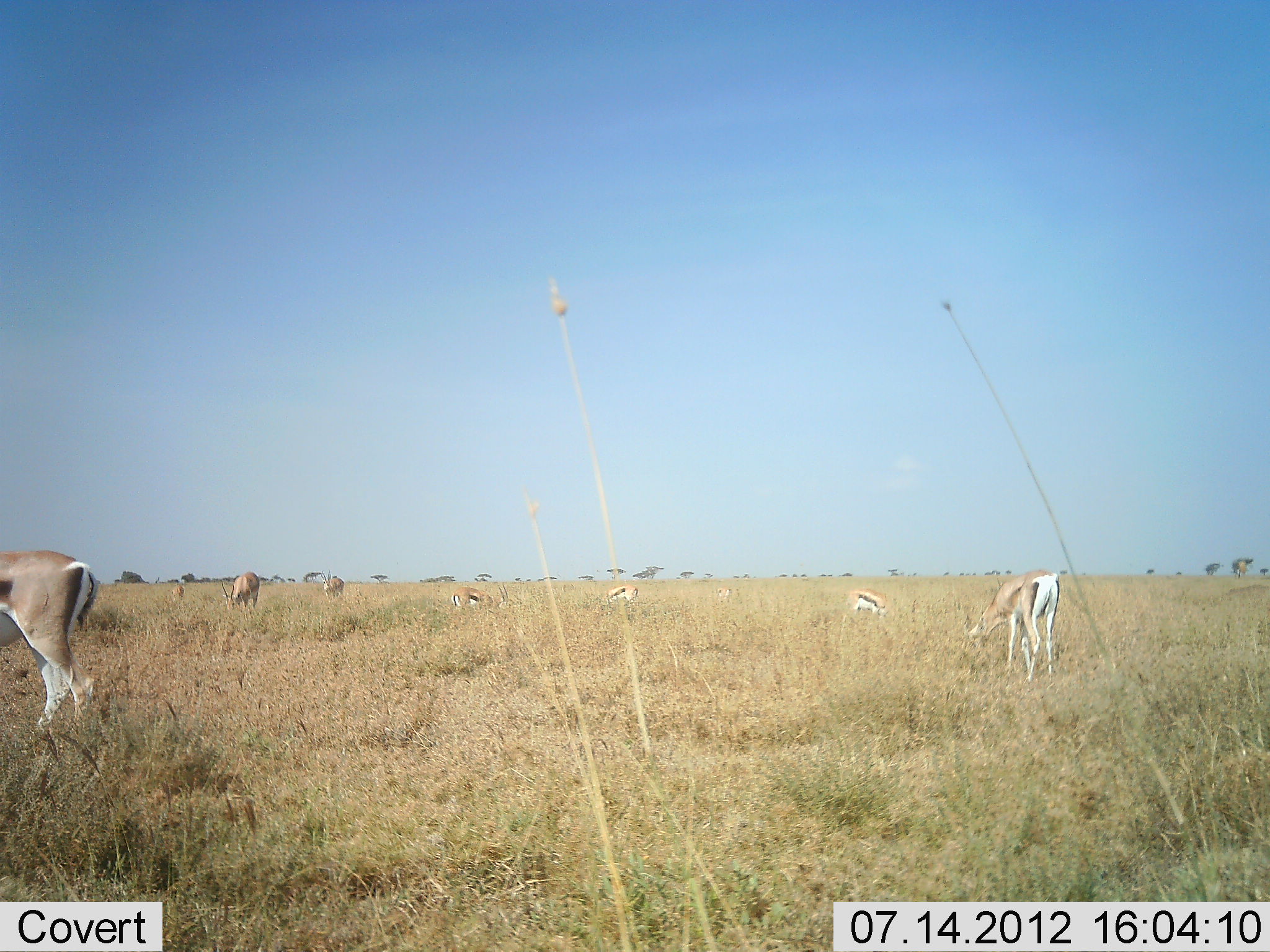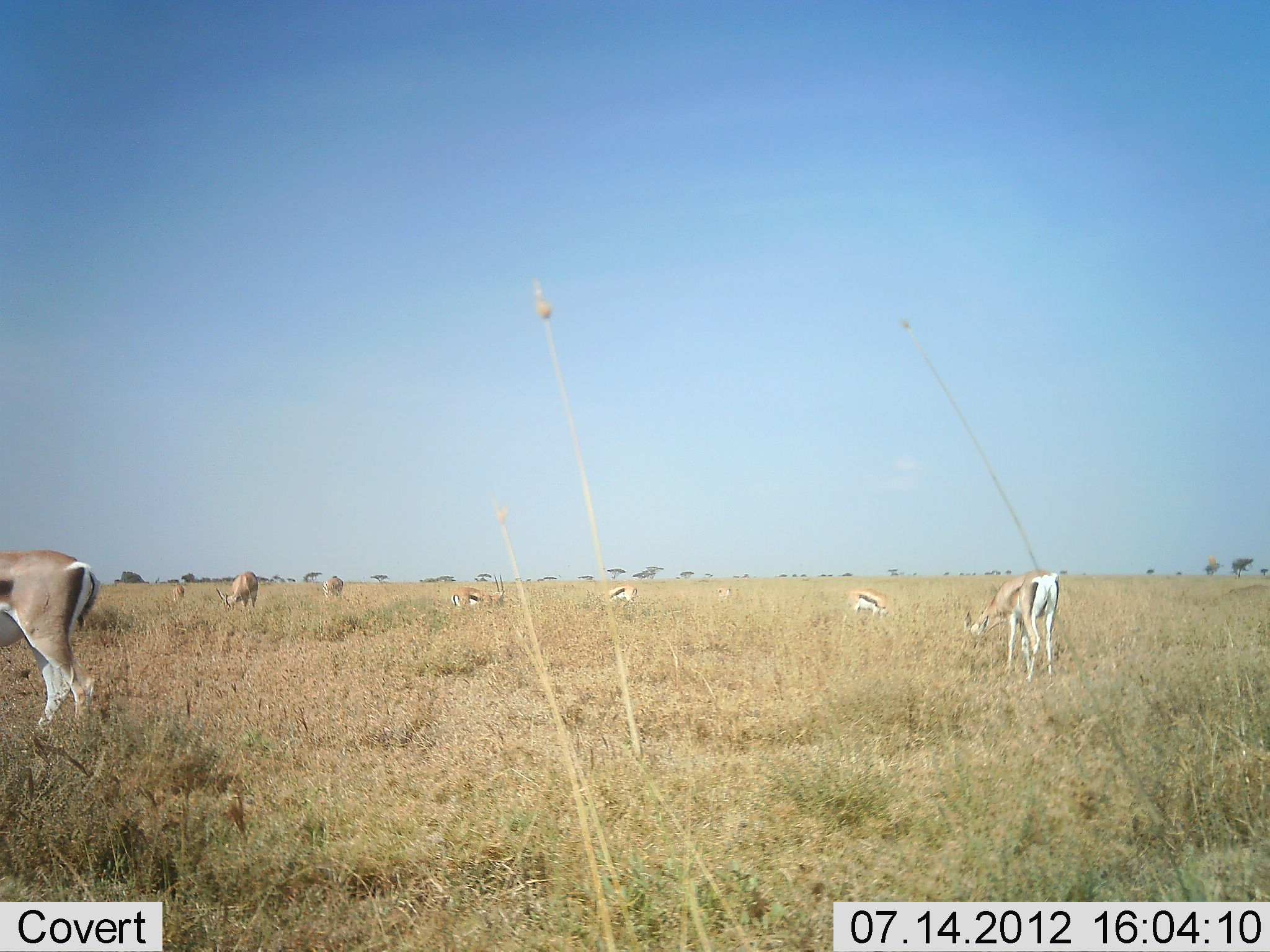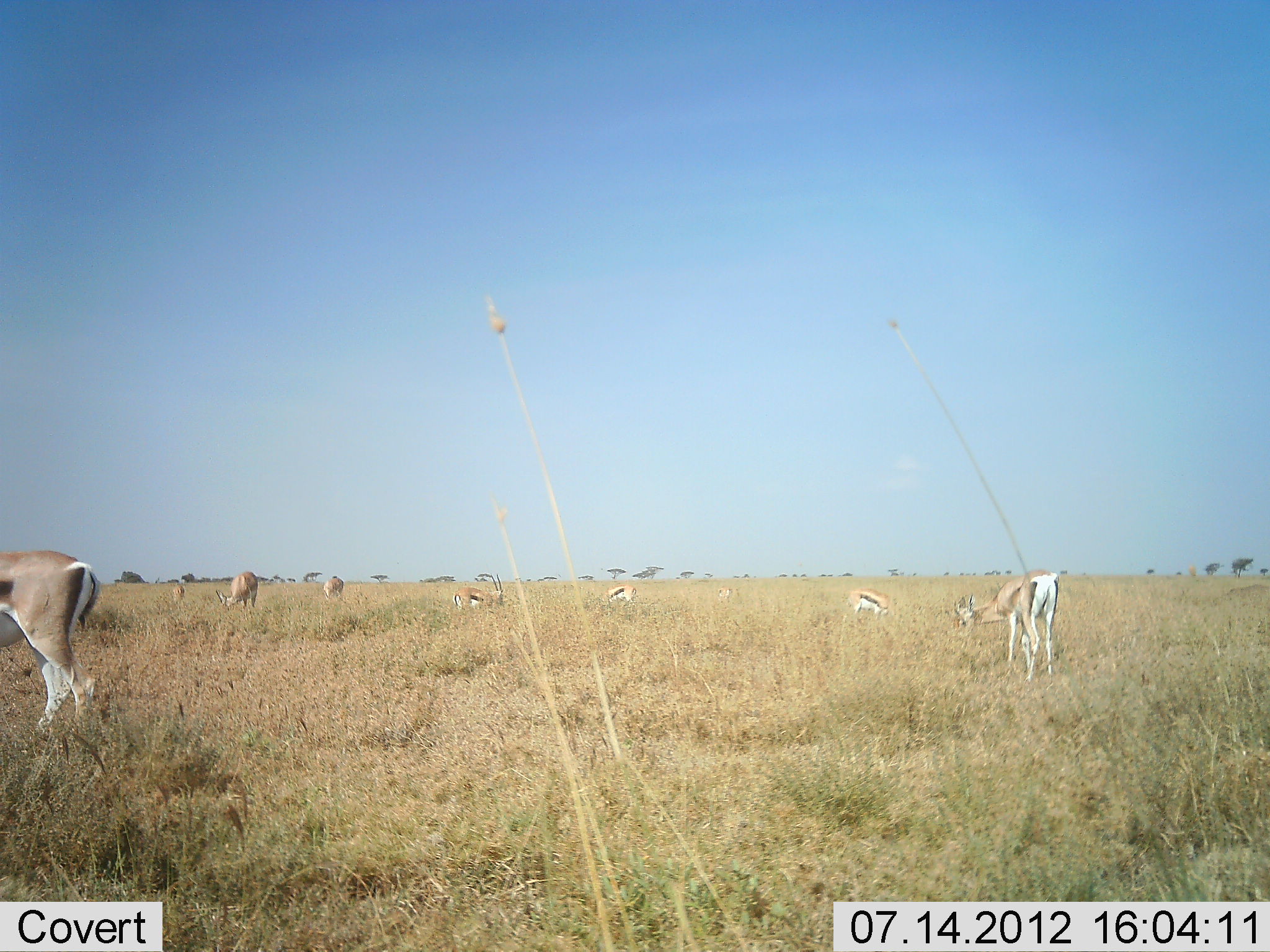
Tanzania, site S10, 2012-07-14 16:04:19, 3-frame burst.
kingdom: Animalia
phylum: Chordata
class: Mammalia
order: Artiodactyla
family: Bovidae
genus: Eudorcas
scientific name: Eudorcas thomsonii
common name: thomson's gazelle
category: gazellethomsons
Gazellethomsons (thomson's gazelle) (Eudorcas thomsonii), count 8. Behavior (volunteer vote fractions): standing 18%, resting 0%, moving 0%, interacting 0%. Young present (vote fraction): 0%. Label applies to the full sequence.